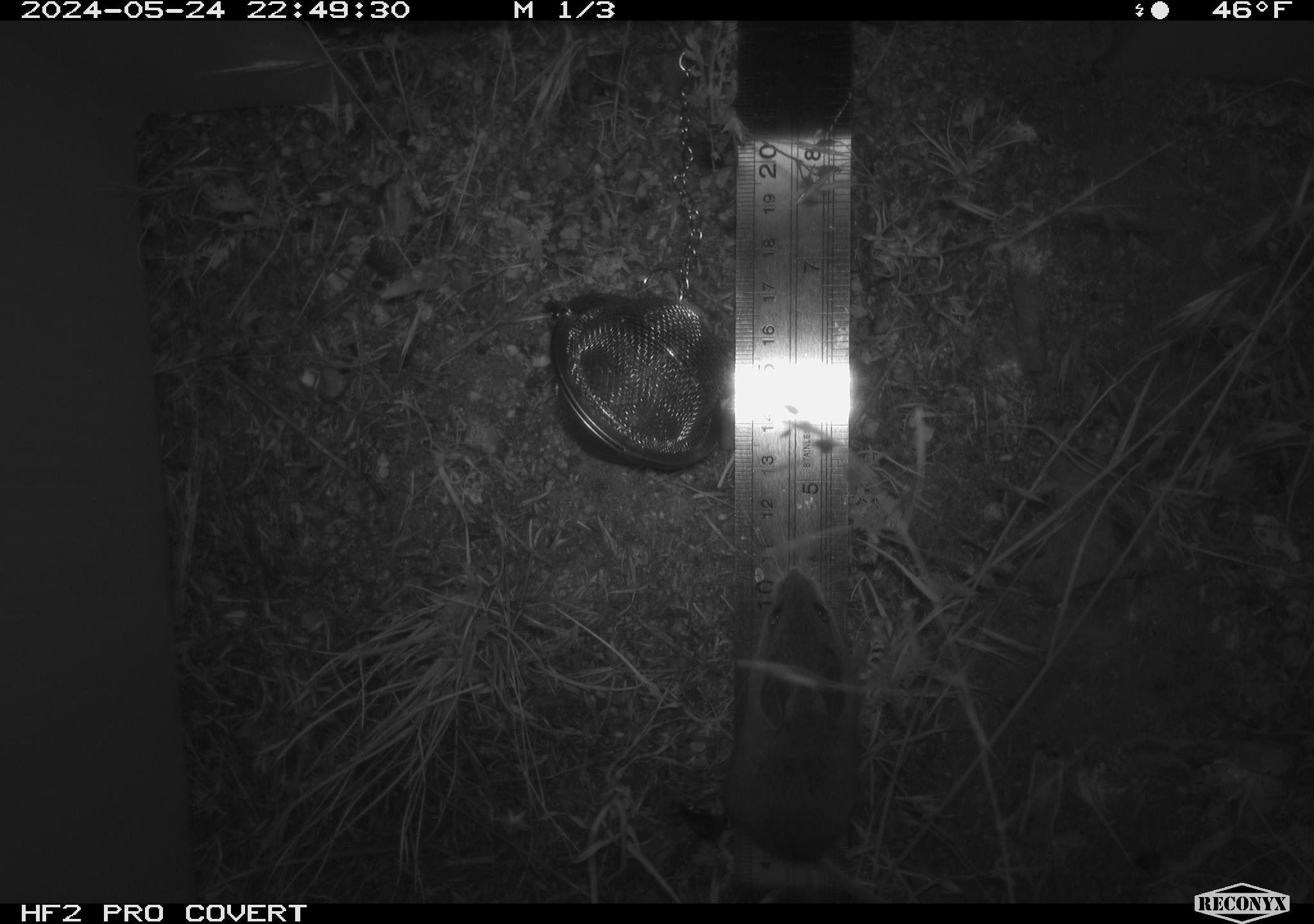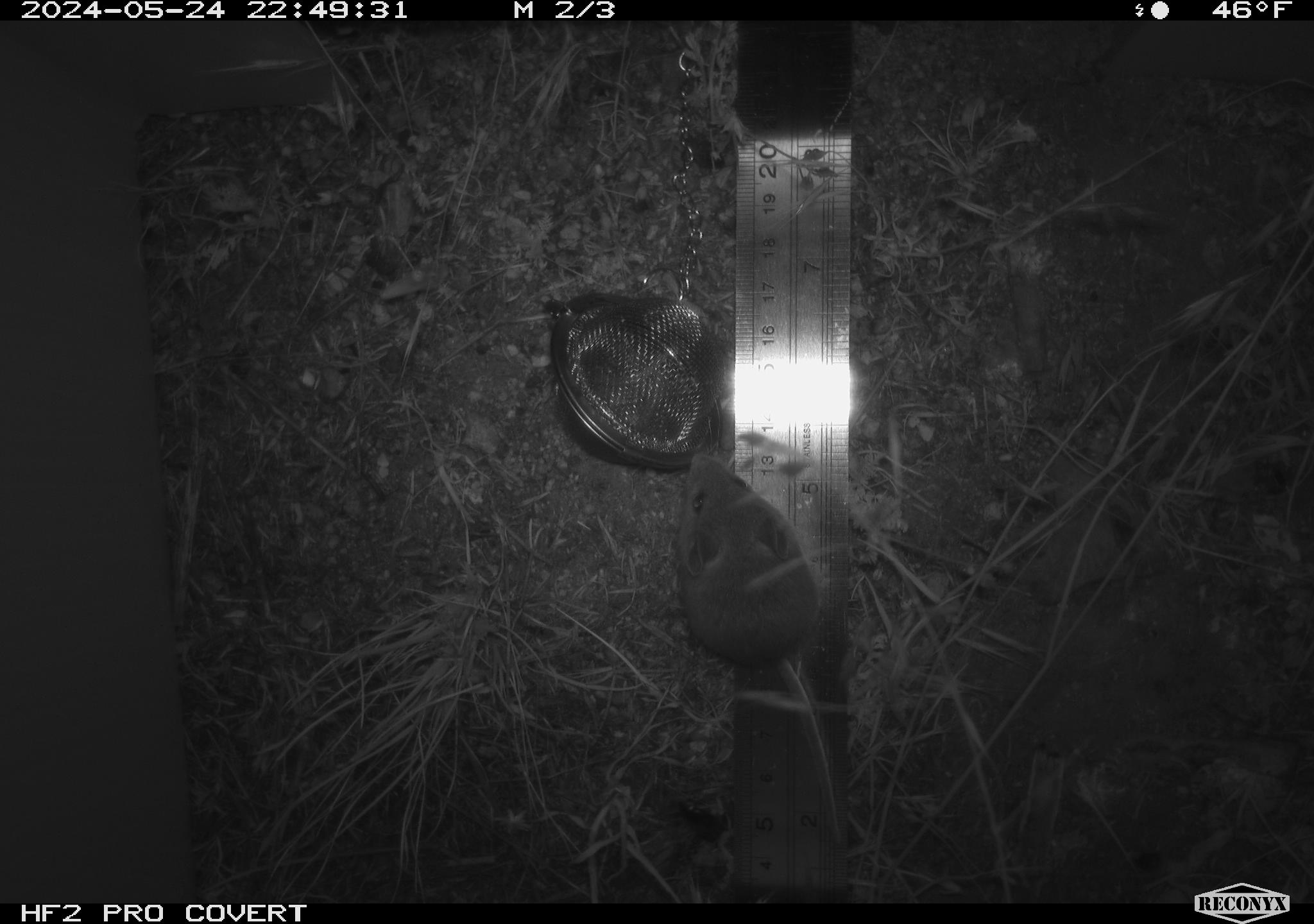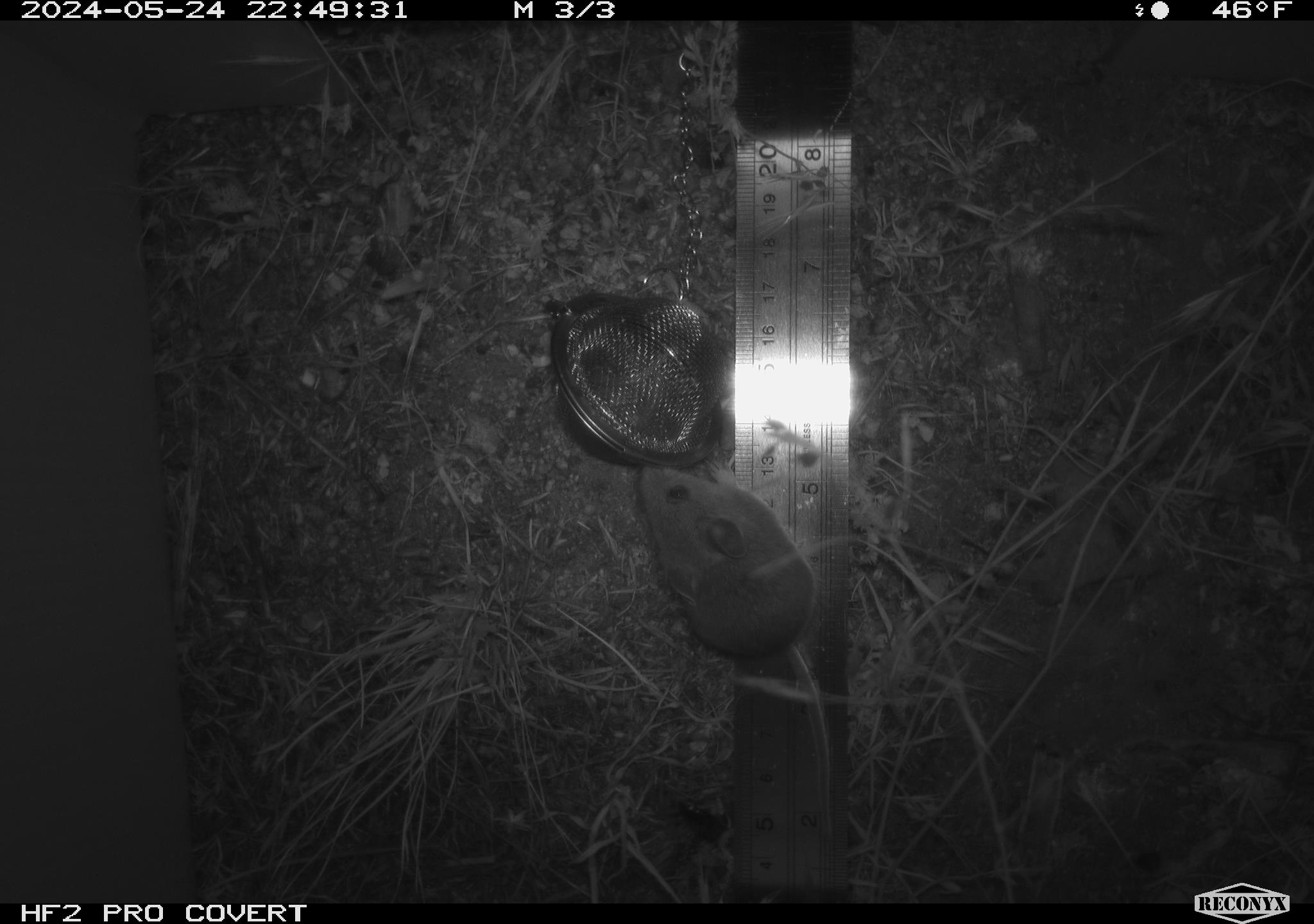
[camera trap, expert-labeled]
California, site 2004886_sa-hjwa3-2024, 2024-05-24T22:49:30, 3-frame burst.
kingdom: Animalia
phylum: Chordata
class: Mammalia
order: Rodentia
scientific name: Rodentia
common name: rodent